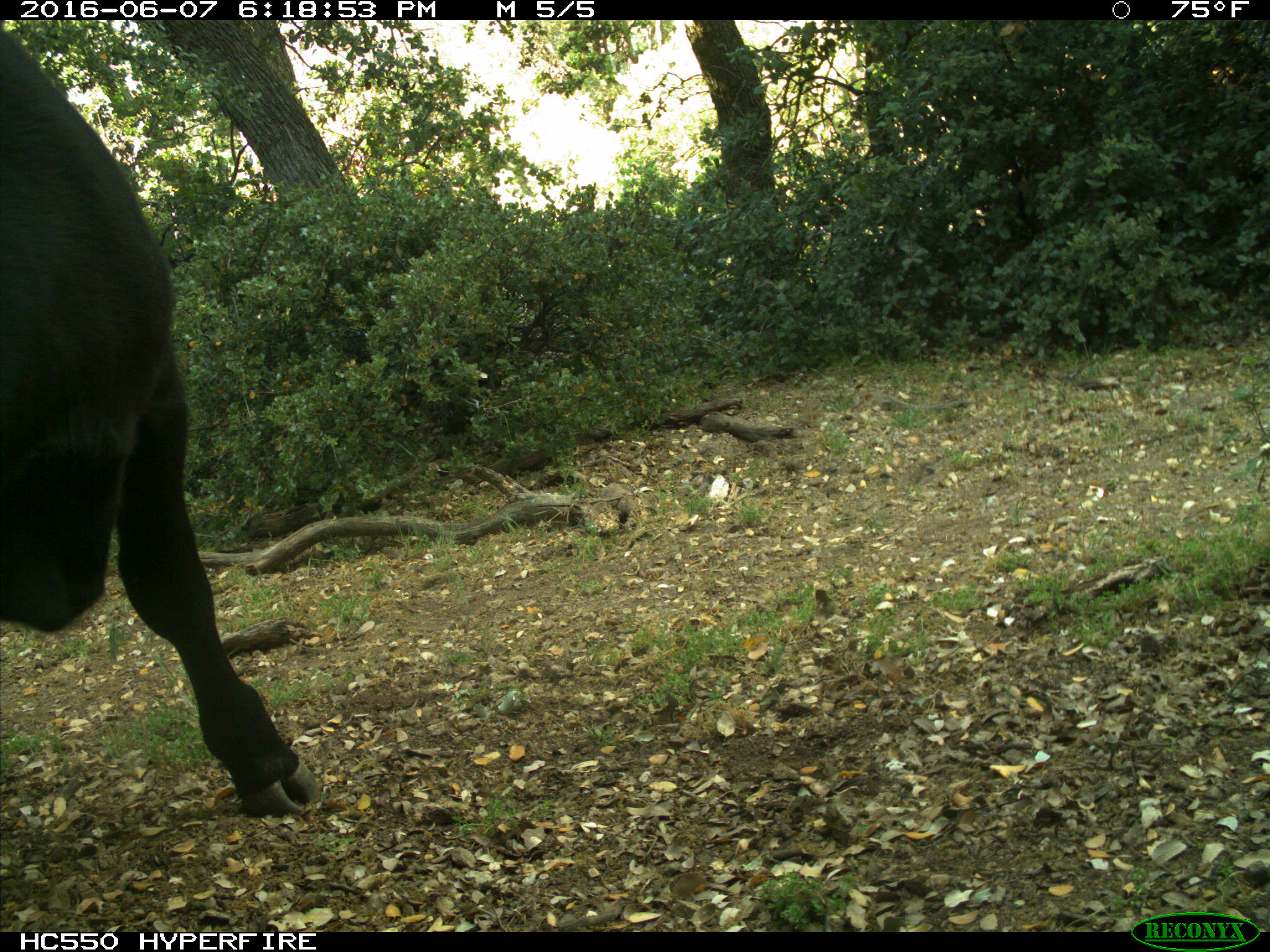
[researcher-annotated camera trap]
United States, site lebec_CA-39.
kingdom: Animalia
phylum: Chordata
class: Mammalia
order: Artiodactyla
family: Bovidae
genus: Bos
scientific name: Bos taurus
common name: domestic cow